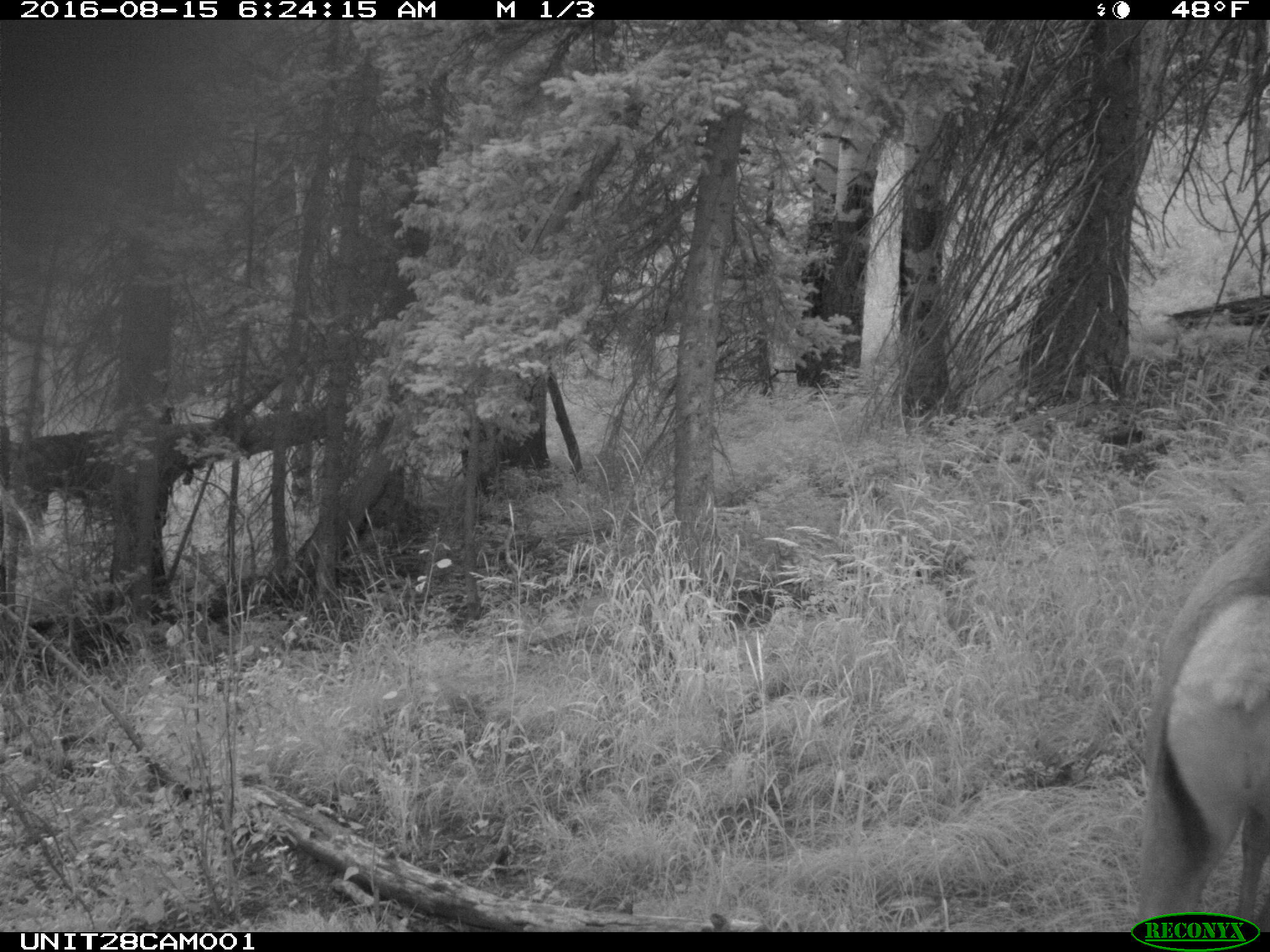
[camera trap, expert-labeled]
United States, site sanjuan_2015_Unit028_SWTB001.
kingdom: Animalia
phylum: Chordata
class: Mammalia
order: Artiodactyla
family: Cervidae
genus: Cervus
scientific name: Cervus elaphus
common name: red deer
Cervus elaphus (red deer).